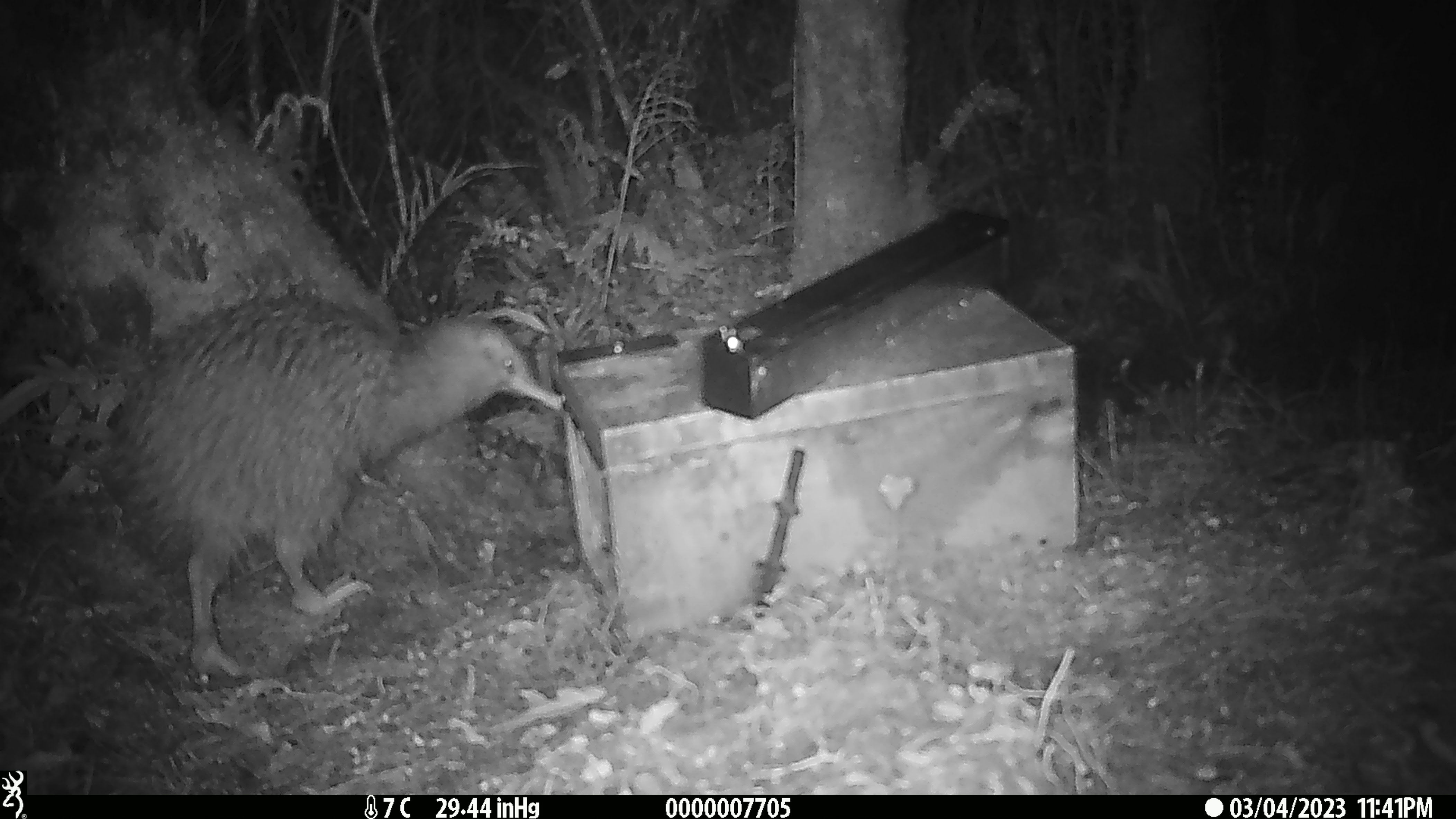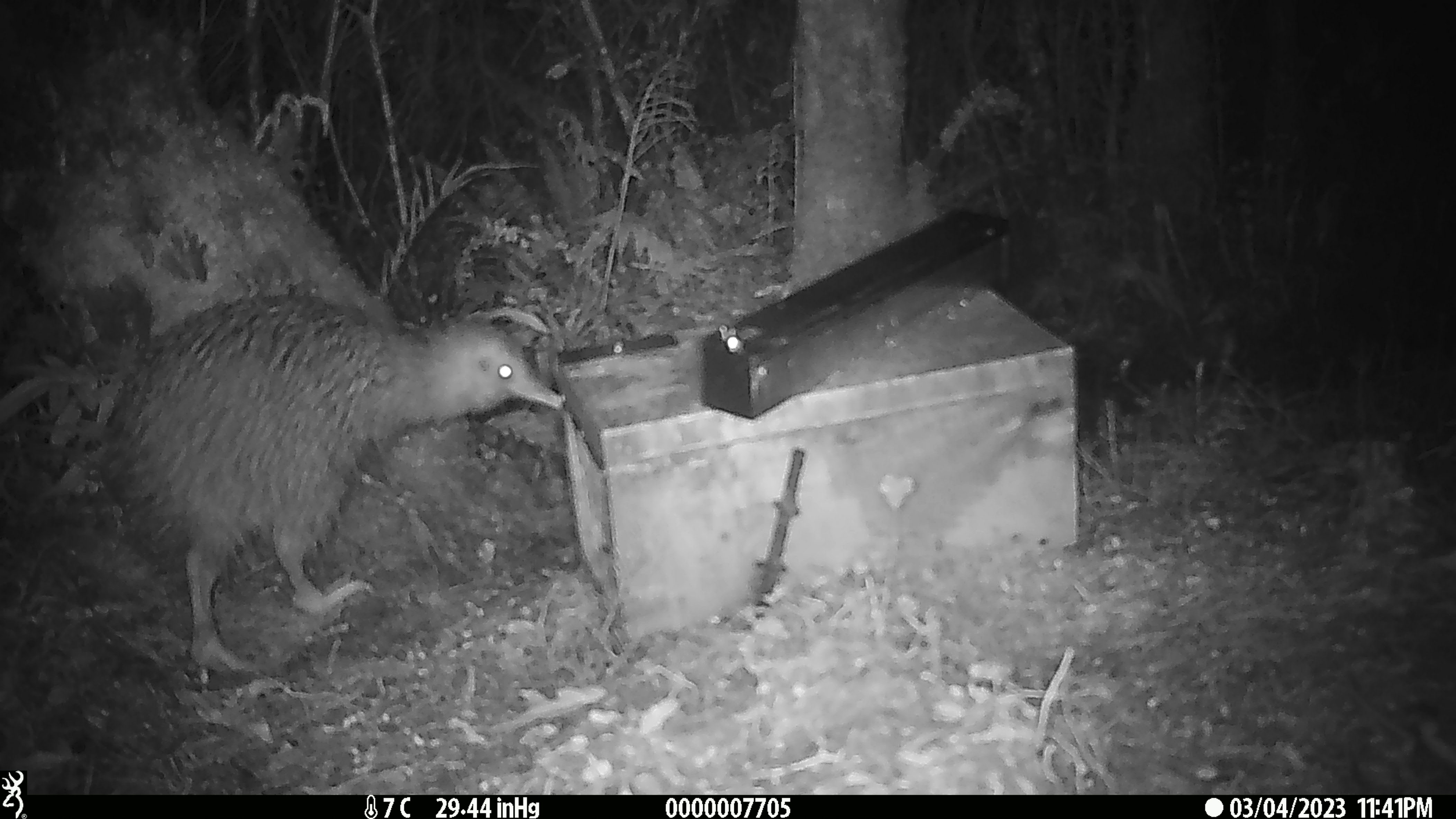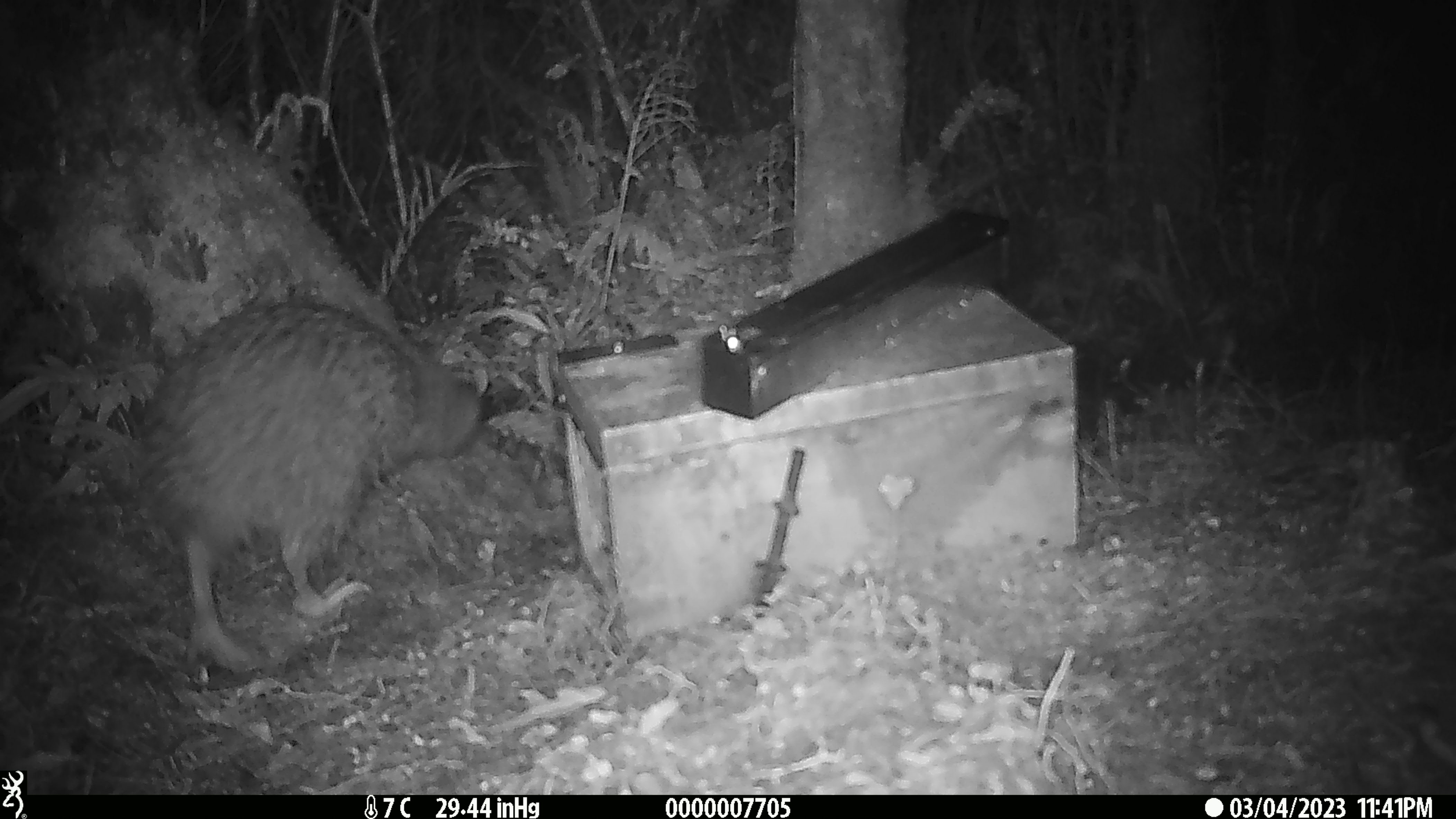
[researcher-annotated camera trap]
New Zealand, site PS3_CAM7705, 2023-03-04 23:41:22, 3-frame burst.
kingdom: Animalia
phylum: Chordata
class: Aves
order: Apterygiformes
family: Apterygidae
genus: Apteryx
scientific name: Apteryx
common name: kiwi